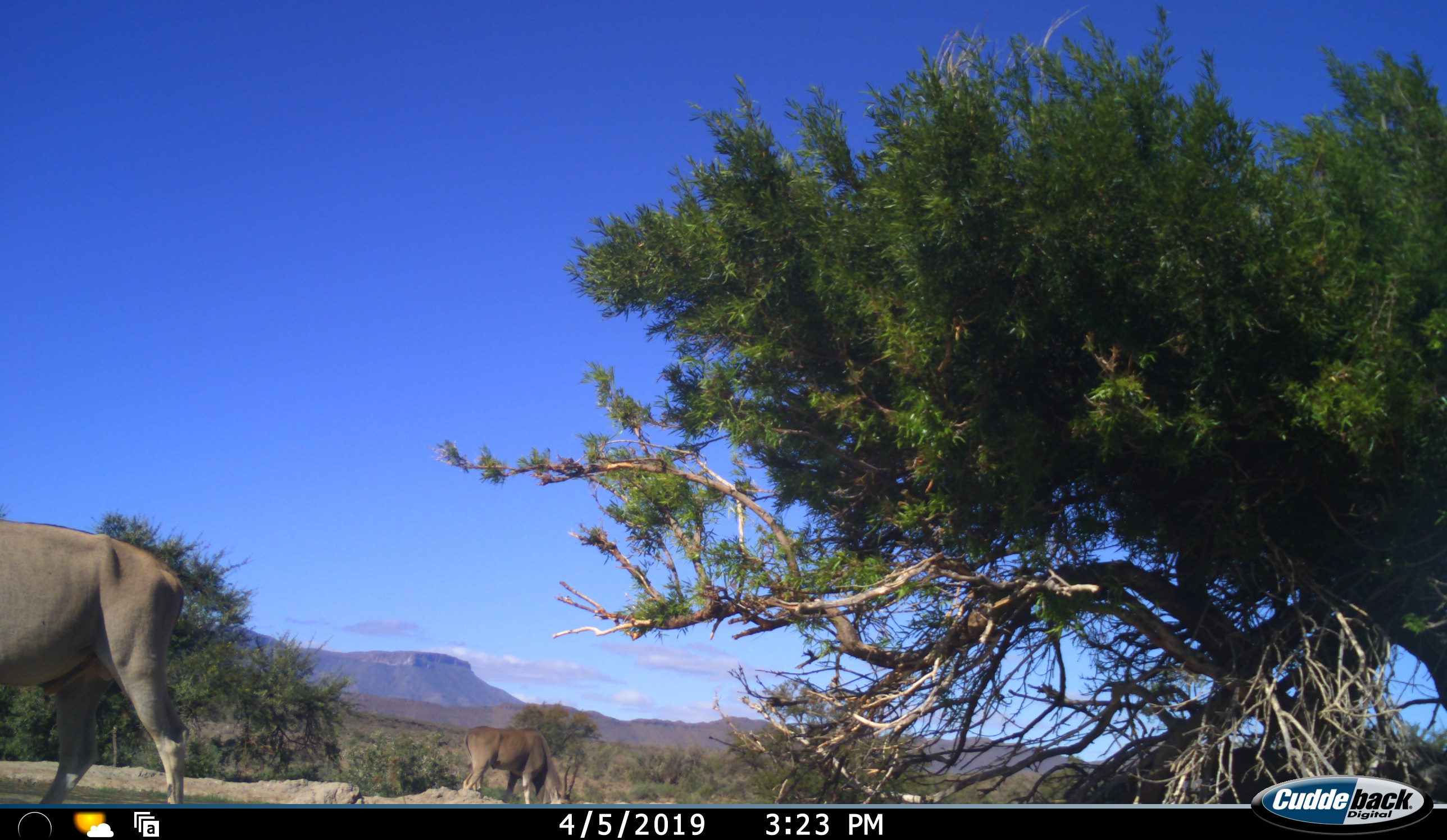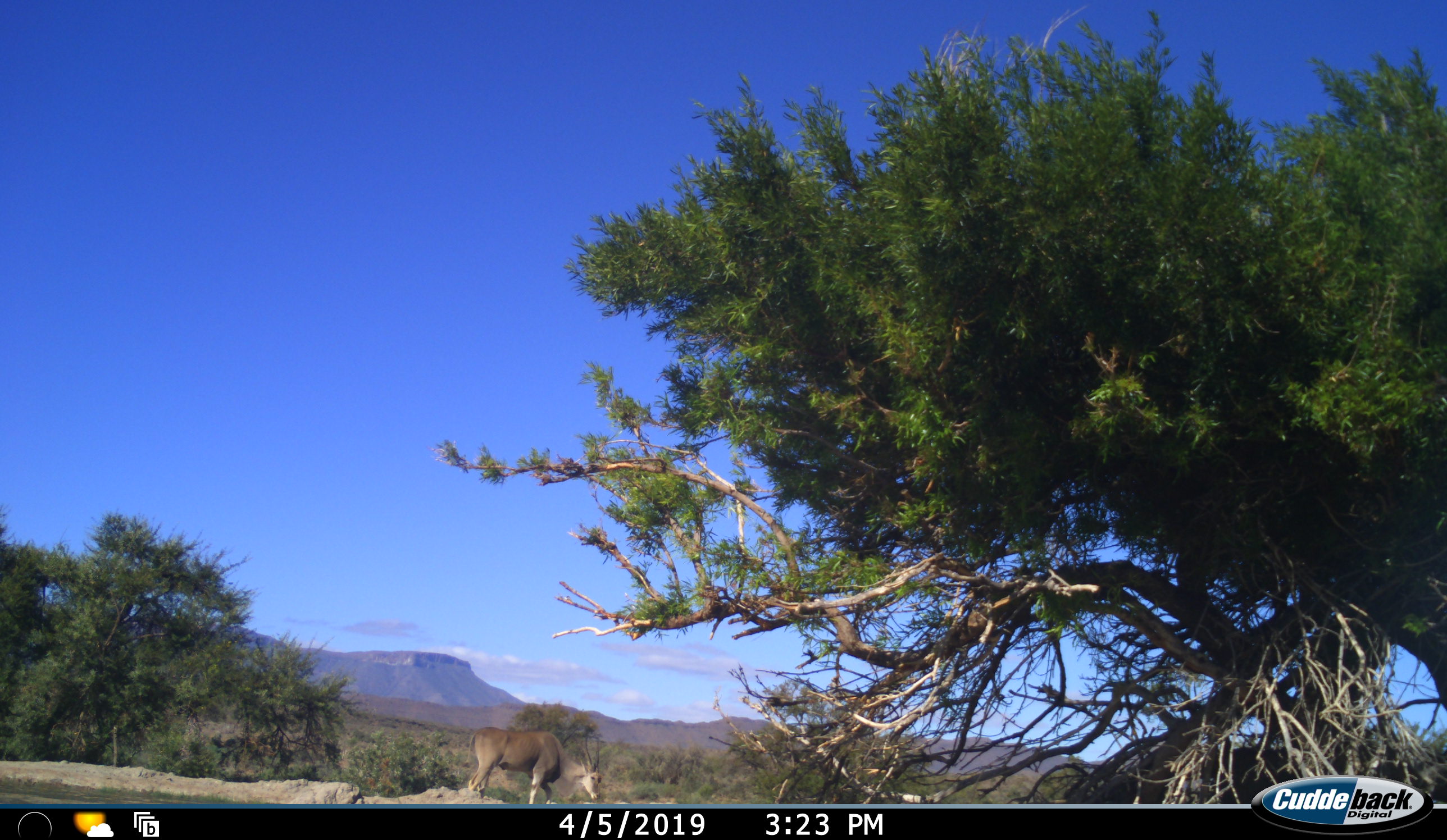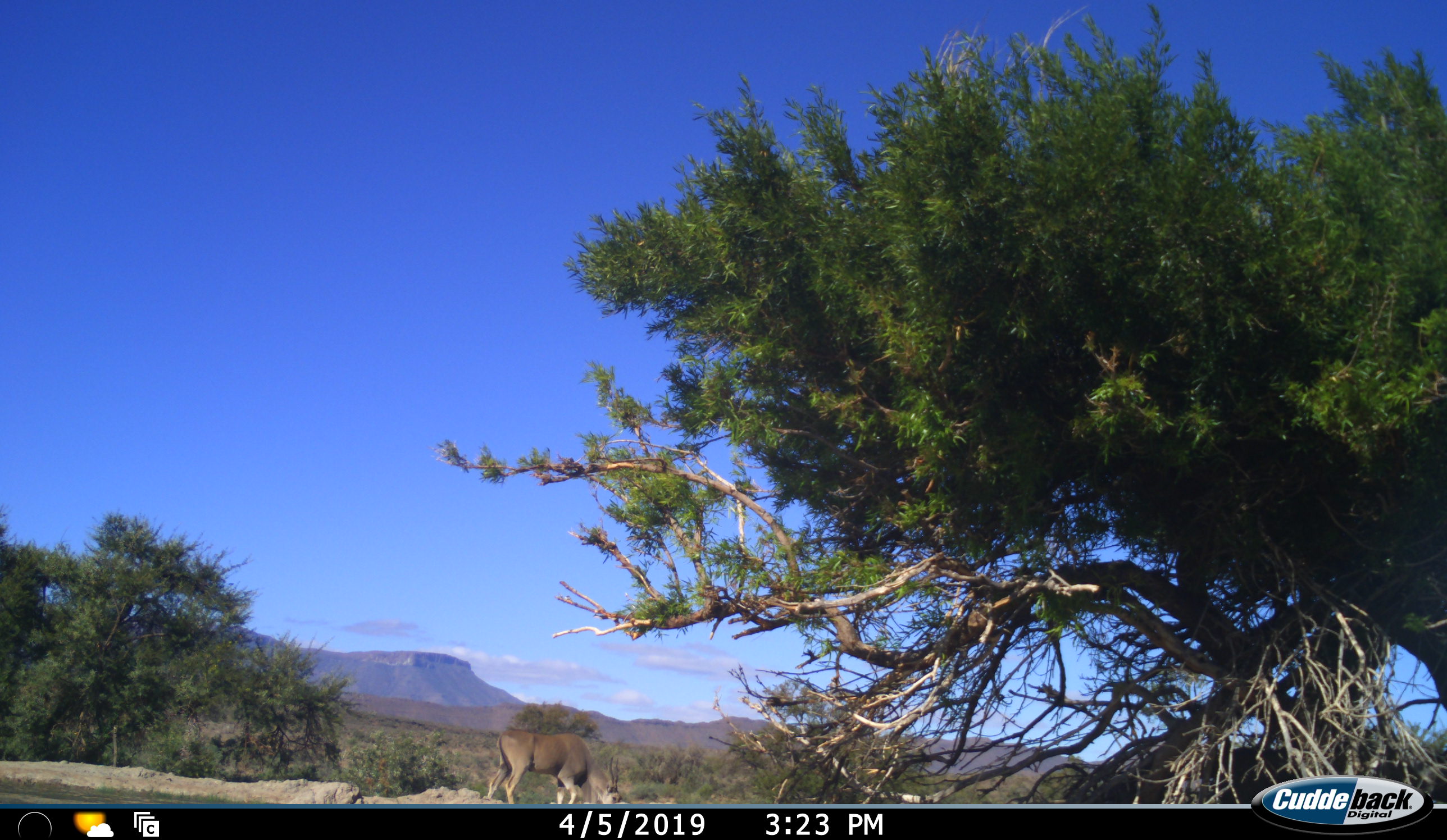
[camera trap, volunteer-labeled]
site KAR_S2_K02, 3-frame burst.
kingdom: Animalia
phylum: Chordata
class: Mammalia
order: Artiodactyla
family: Bovidae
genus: Tragelaphus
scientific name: Tragelaphus oryx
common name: eland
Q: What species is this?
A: Eland (Tragelaphus oryx).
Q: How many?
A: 2.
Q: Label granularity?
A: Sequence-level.